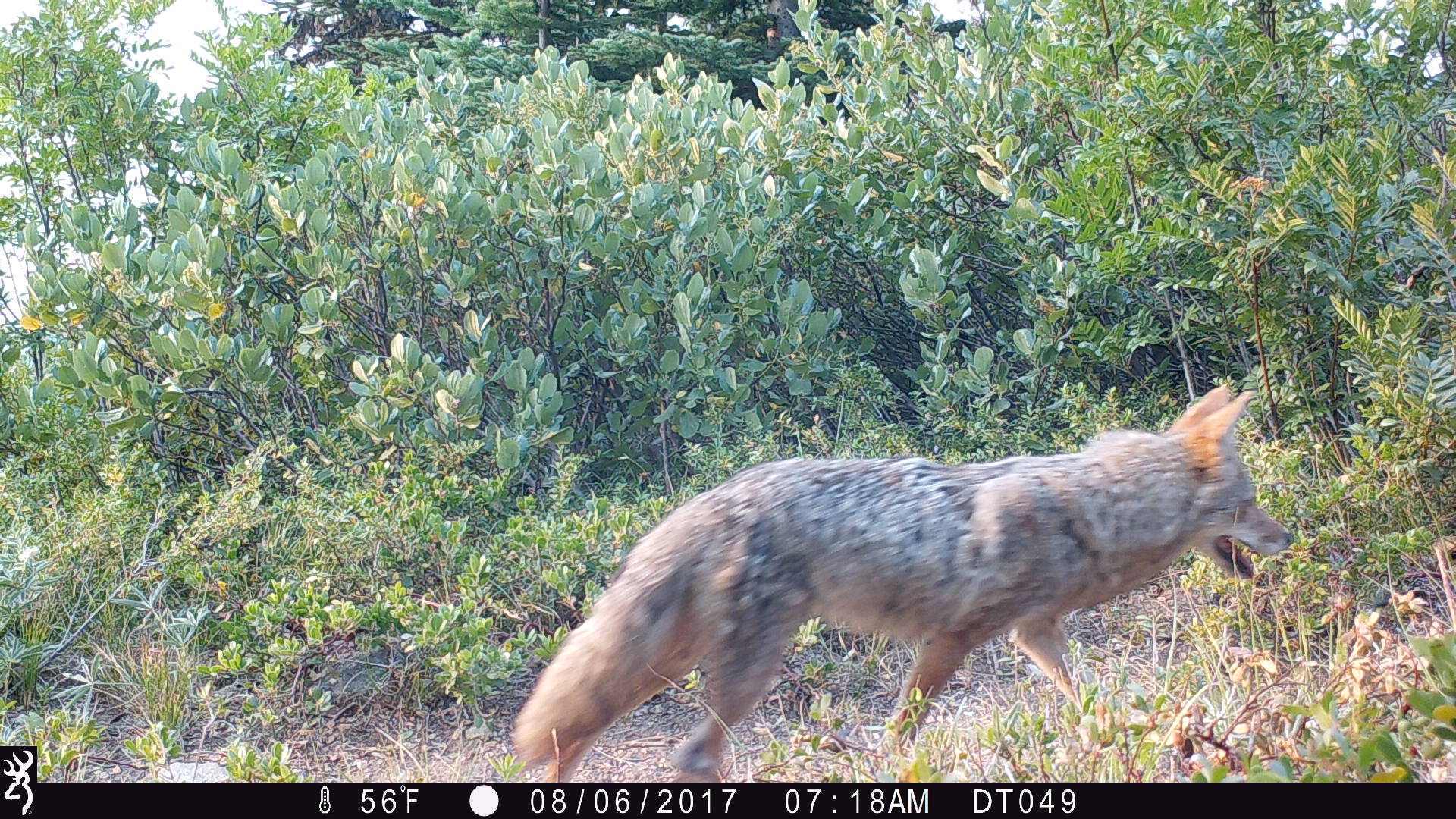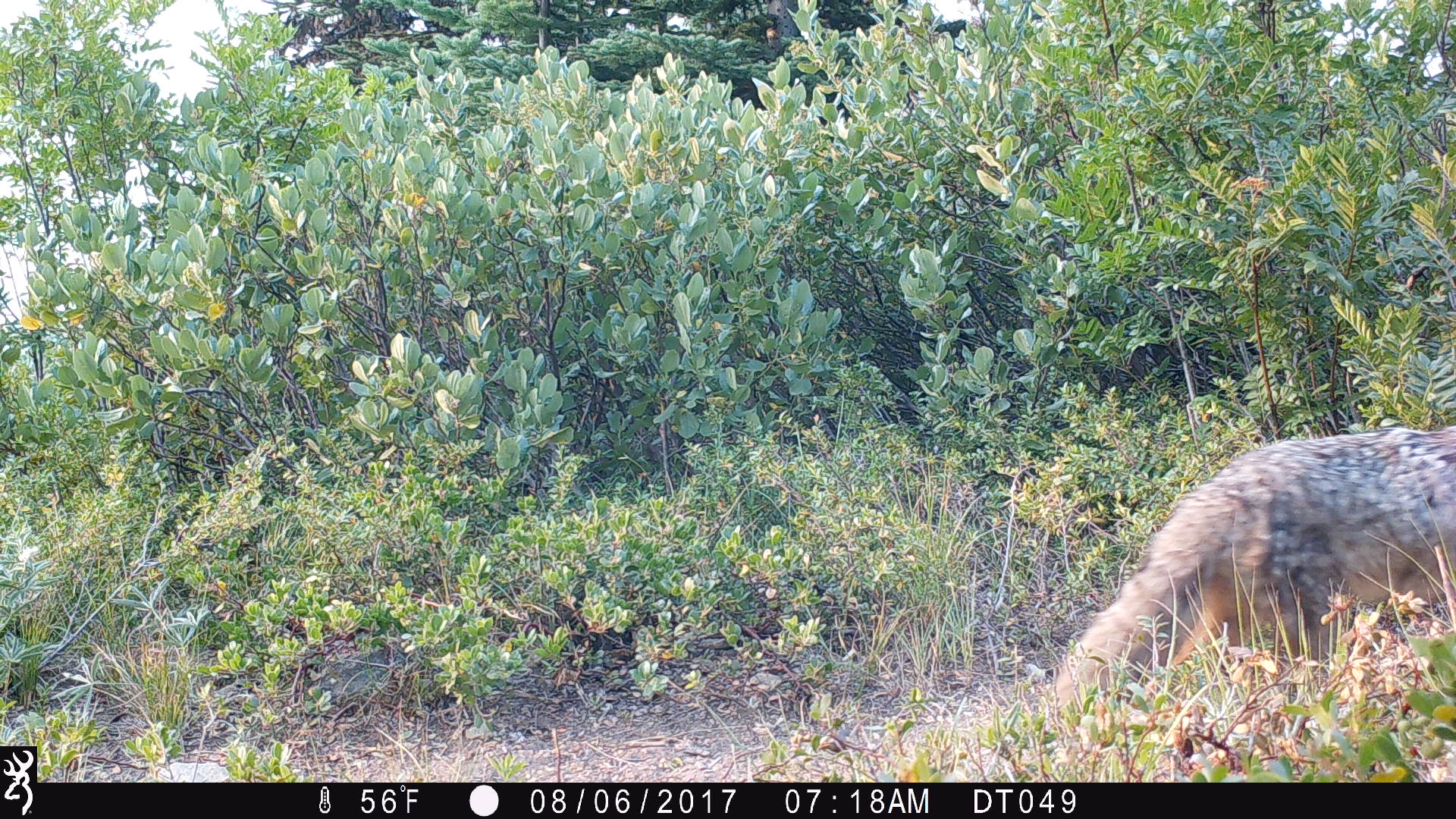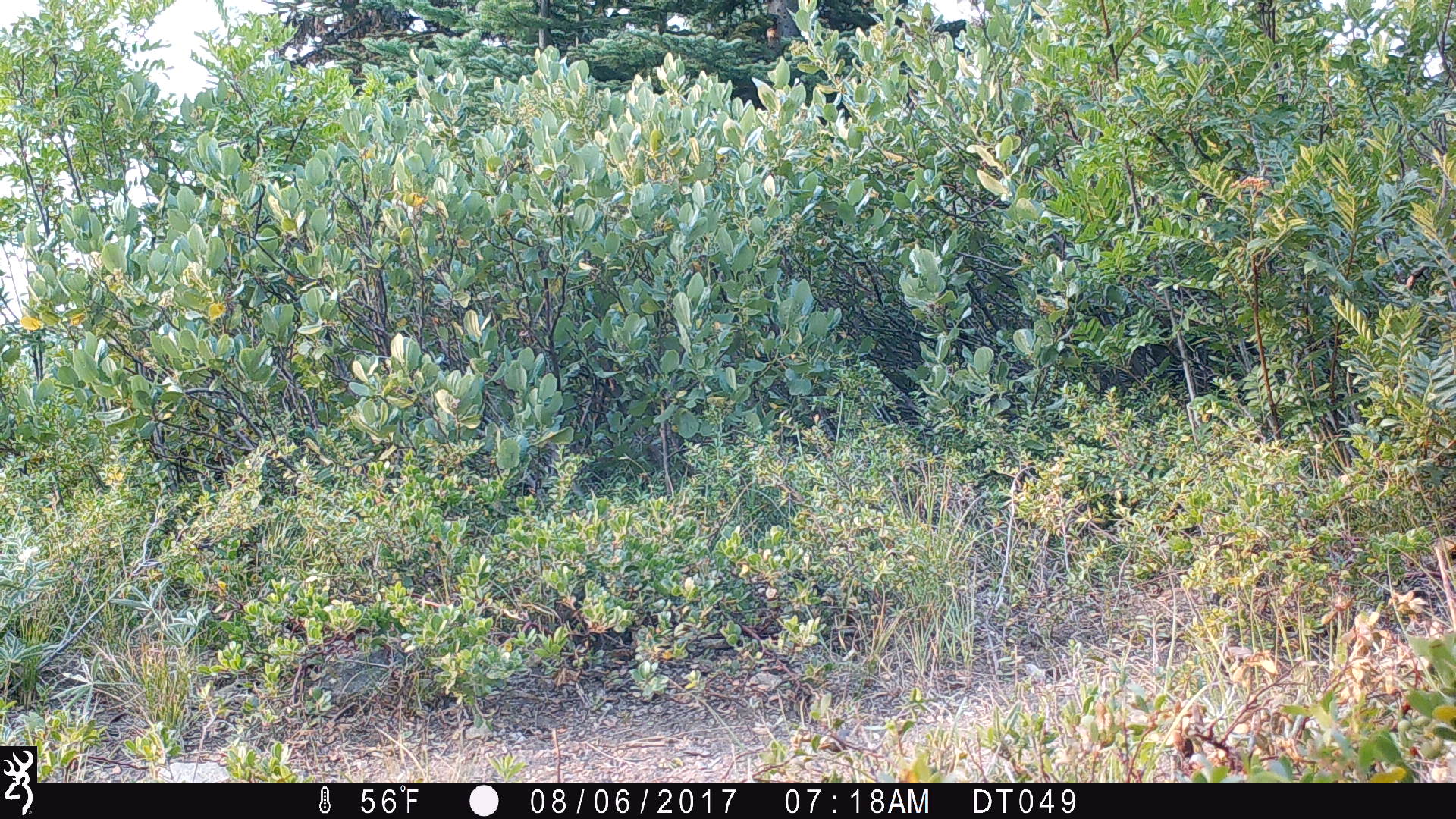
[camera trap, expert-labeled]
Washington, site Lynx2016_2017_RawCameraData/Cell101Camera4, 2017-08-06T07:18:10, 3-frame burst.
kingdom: Animalia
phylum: Chordata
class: Mammalia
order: Carnivora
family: Canidae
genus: Canis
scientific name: Canis latrans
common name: coyote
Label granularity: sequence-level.